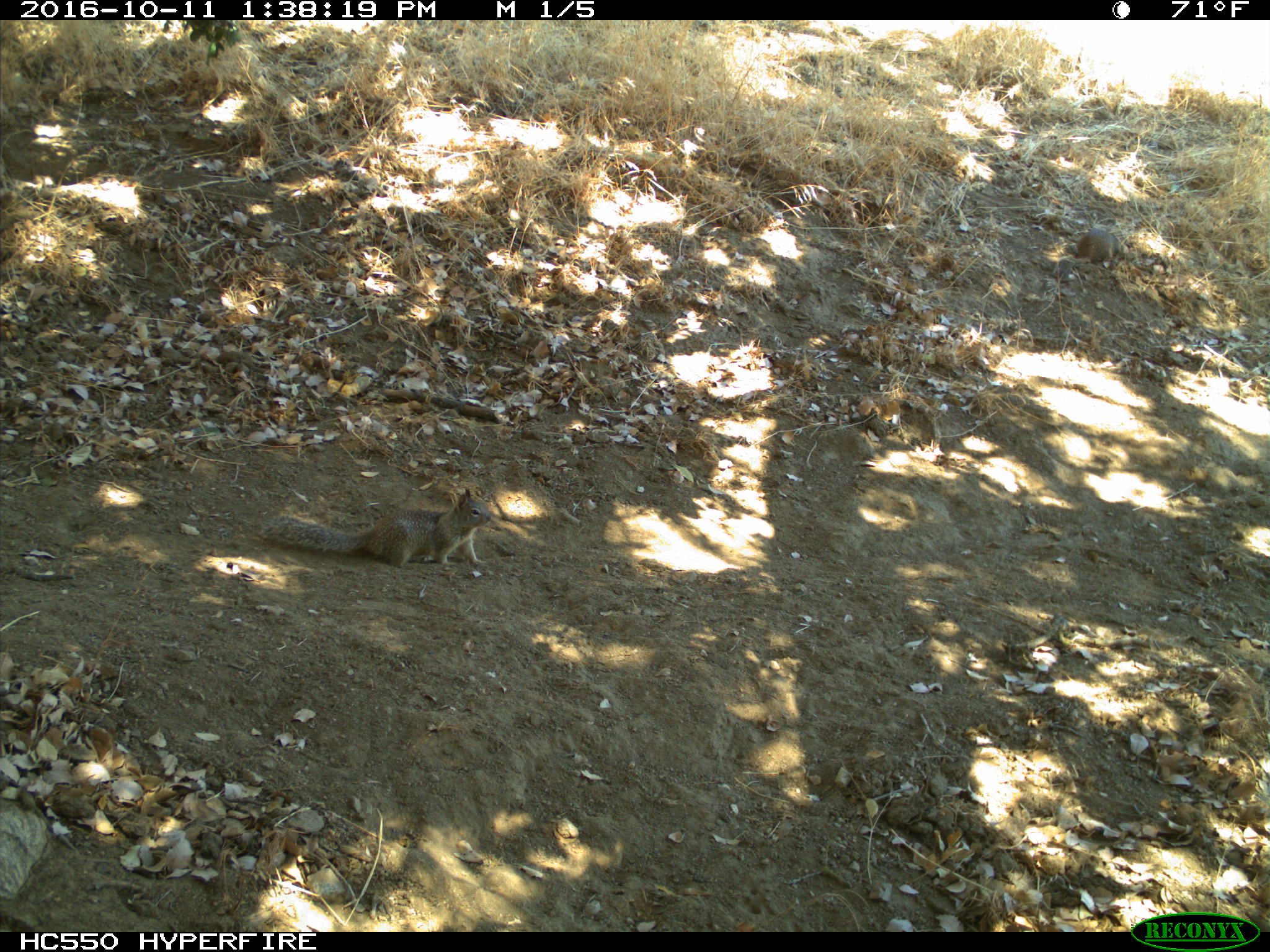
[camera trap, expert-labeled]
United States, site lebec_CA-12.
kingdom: Animalia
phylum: Chordata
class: Mammalia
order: Rodentia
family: Sciuridae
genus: Otospermophilus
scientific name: Otospermophilus beecheyi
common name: california ground squirrel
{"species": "Otospermophilus beecheyi (california ground squirrel)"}